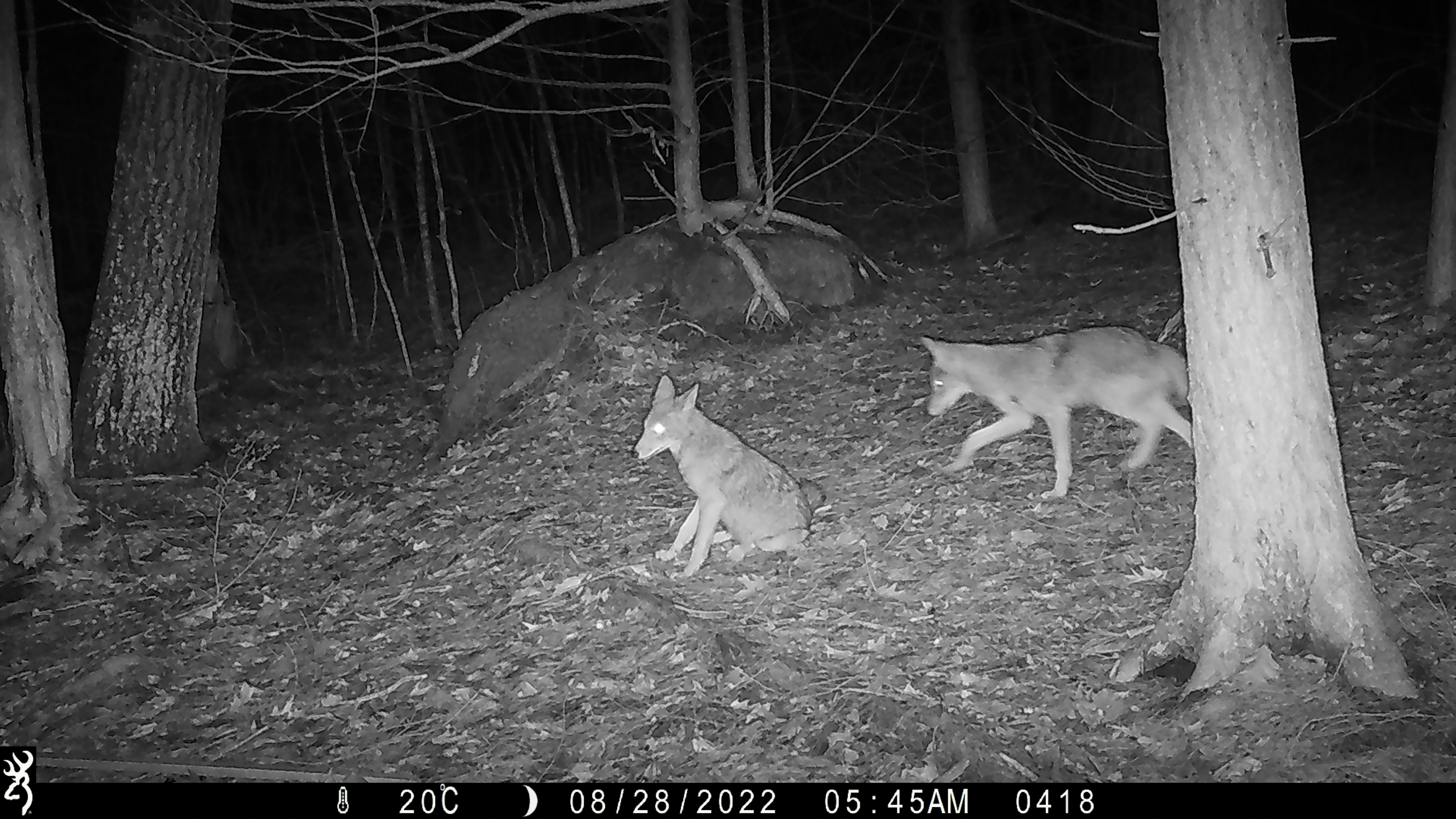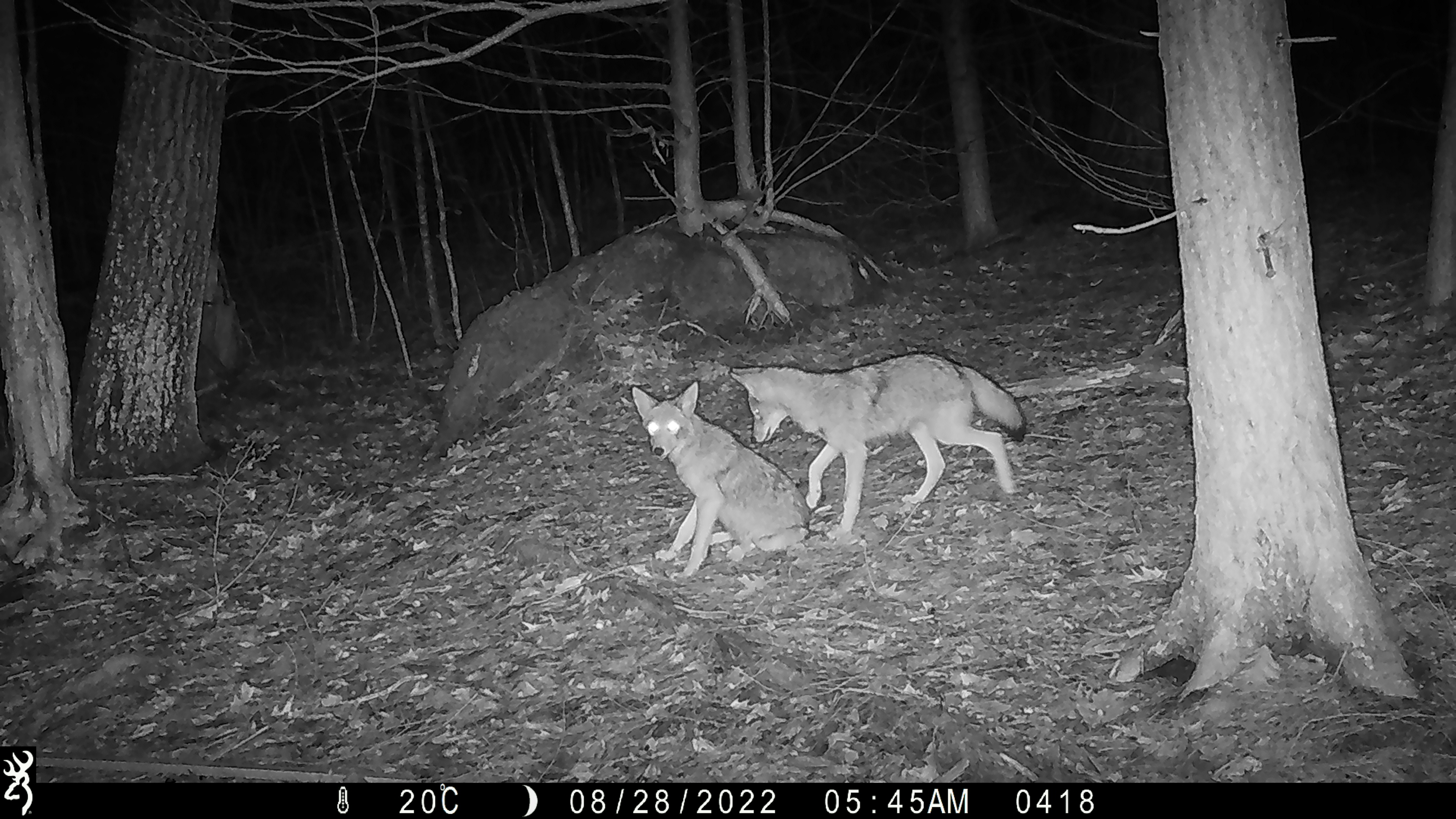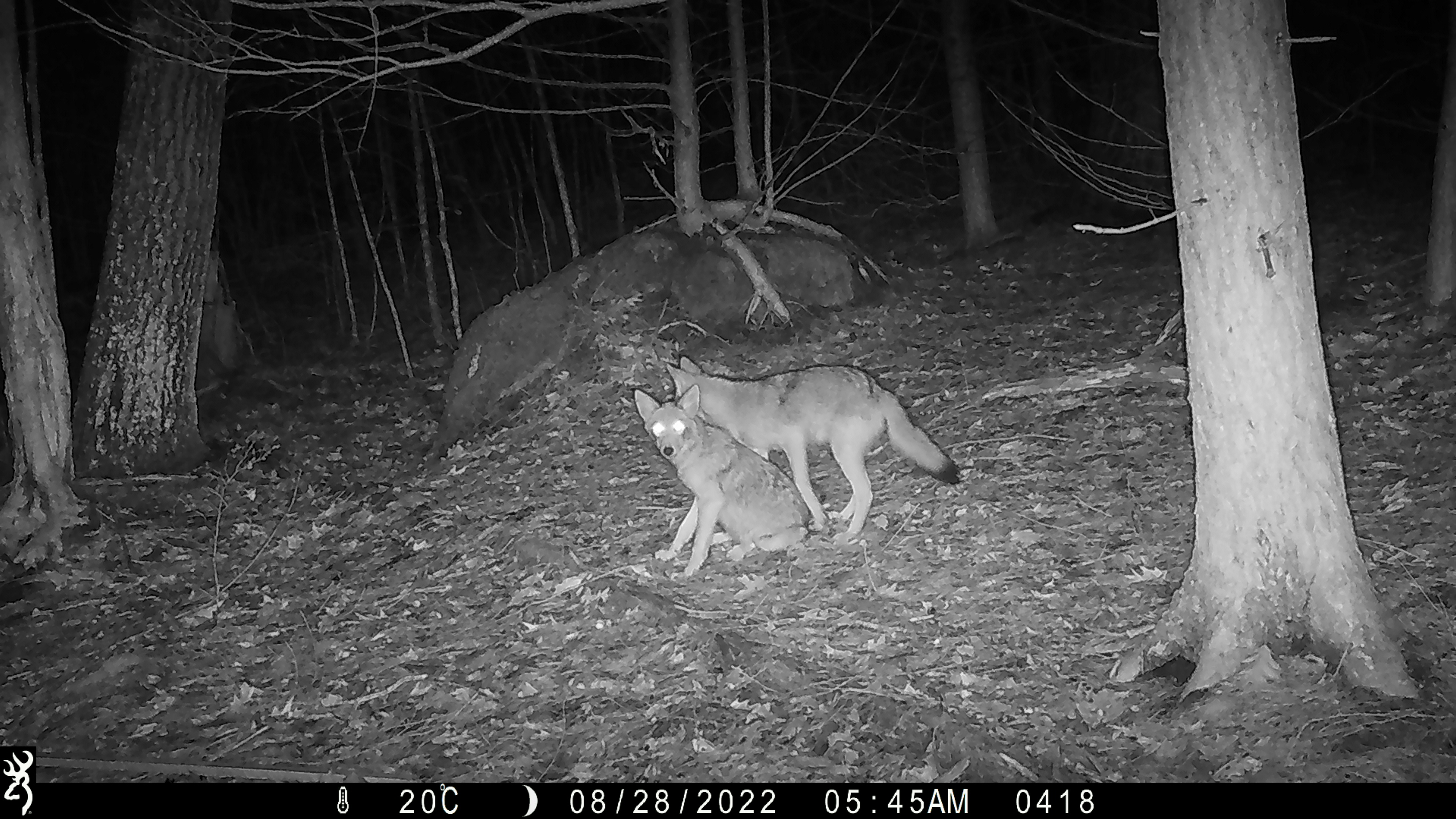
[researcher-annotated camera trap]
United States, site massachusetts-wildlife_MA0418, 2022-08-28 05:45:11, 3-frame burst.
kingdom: Animalia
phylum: Chordata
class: Mammalia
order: Carnivora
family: Canidae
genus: Canis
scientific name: Canis latrans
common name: coyote